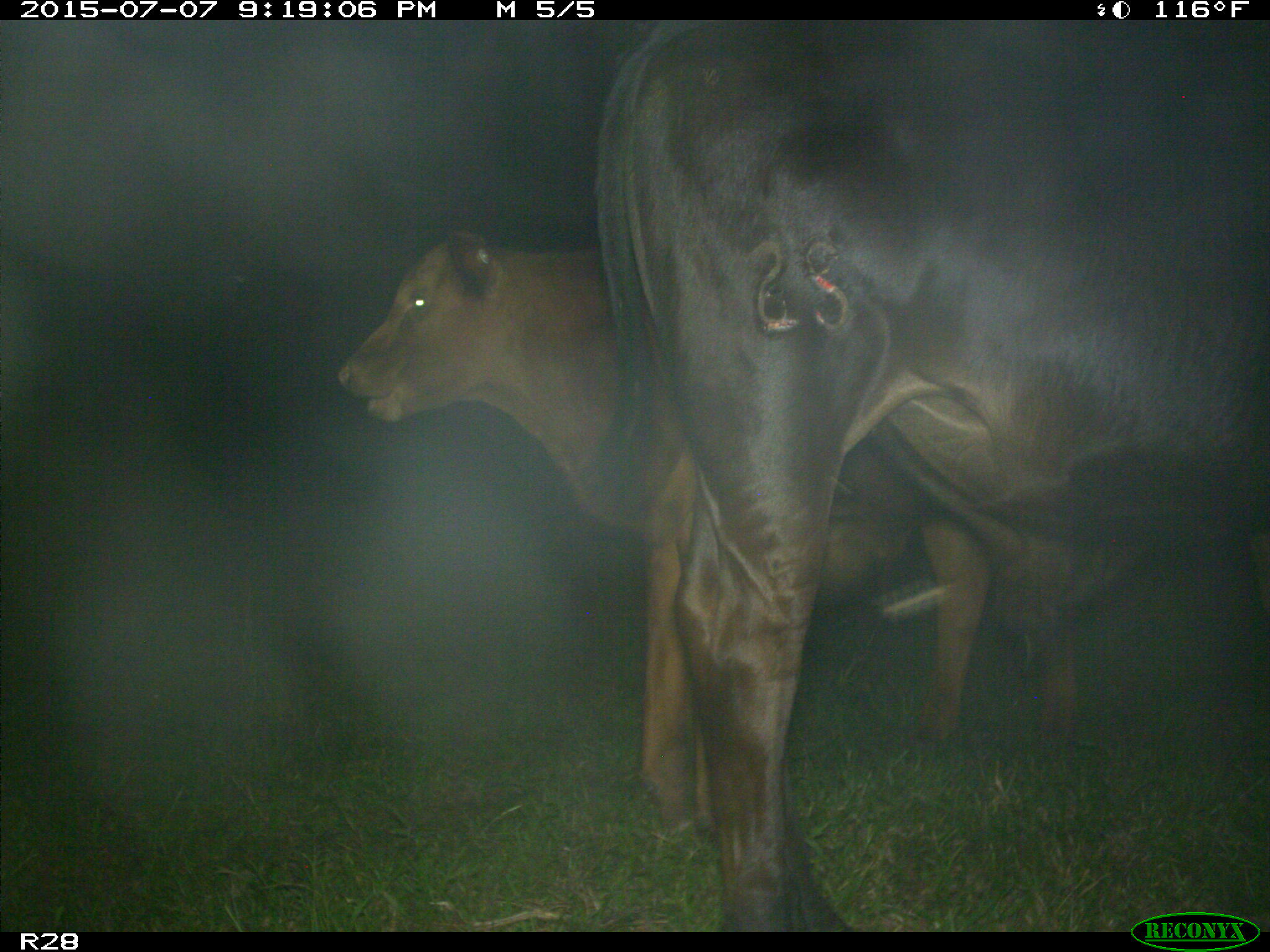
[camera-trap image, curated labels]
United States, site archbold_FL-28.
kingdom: Animalia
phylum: Chordata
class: Mammalia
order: Artiodactyla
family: Bovidae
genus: Bos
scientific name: Bos taurus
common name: domestic cow